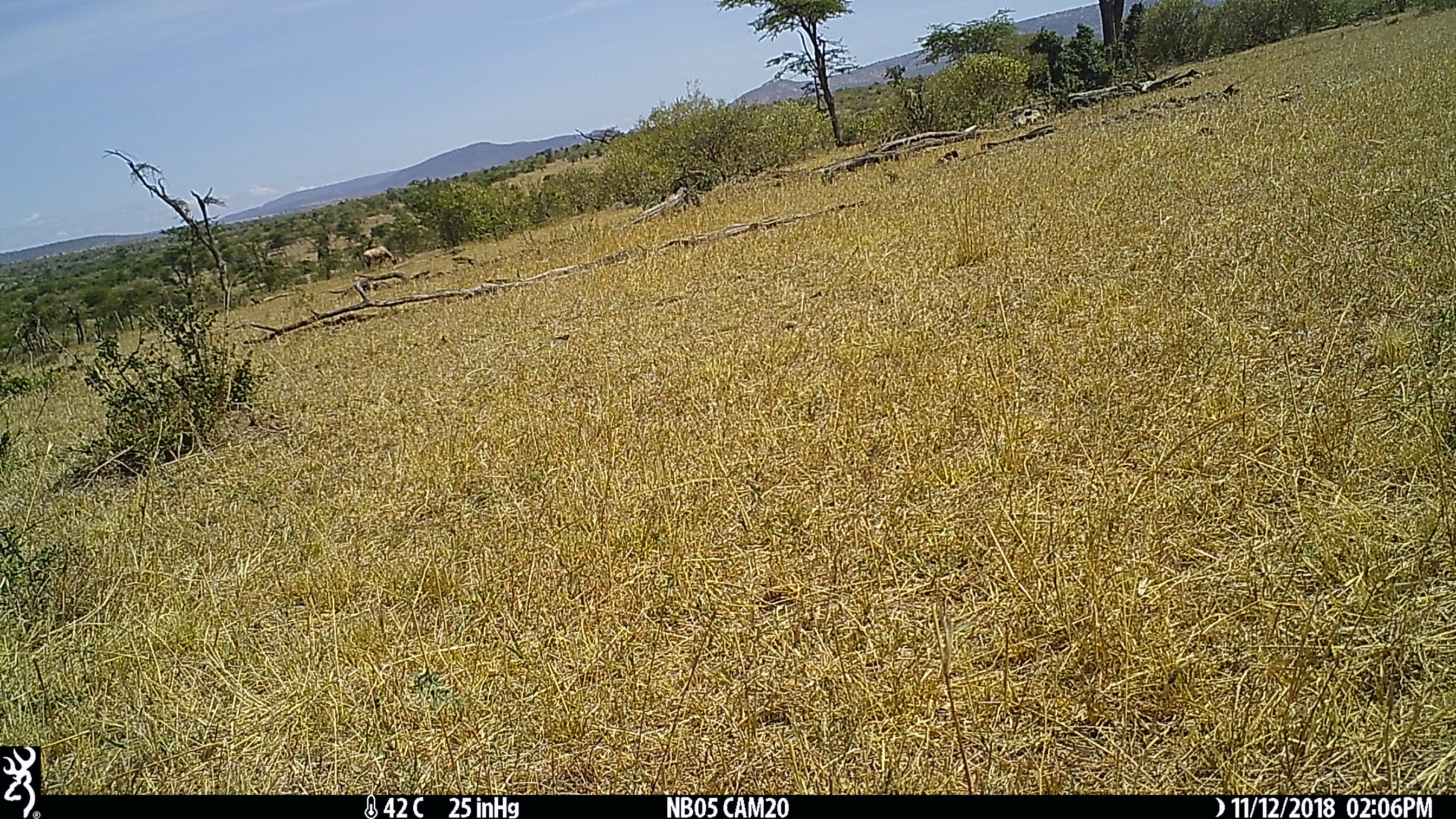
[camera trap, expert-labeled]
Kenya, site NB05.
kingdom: Animalia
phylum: Chordata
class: Mammalia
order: Artiodactyla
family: Bovidae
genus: Damaliscus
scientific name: Damaliscus lunatus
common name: topi